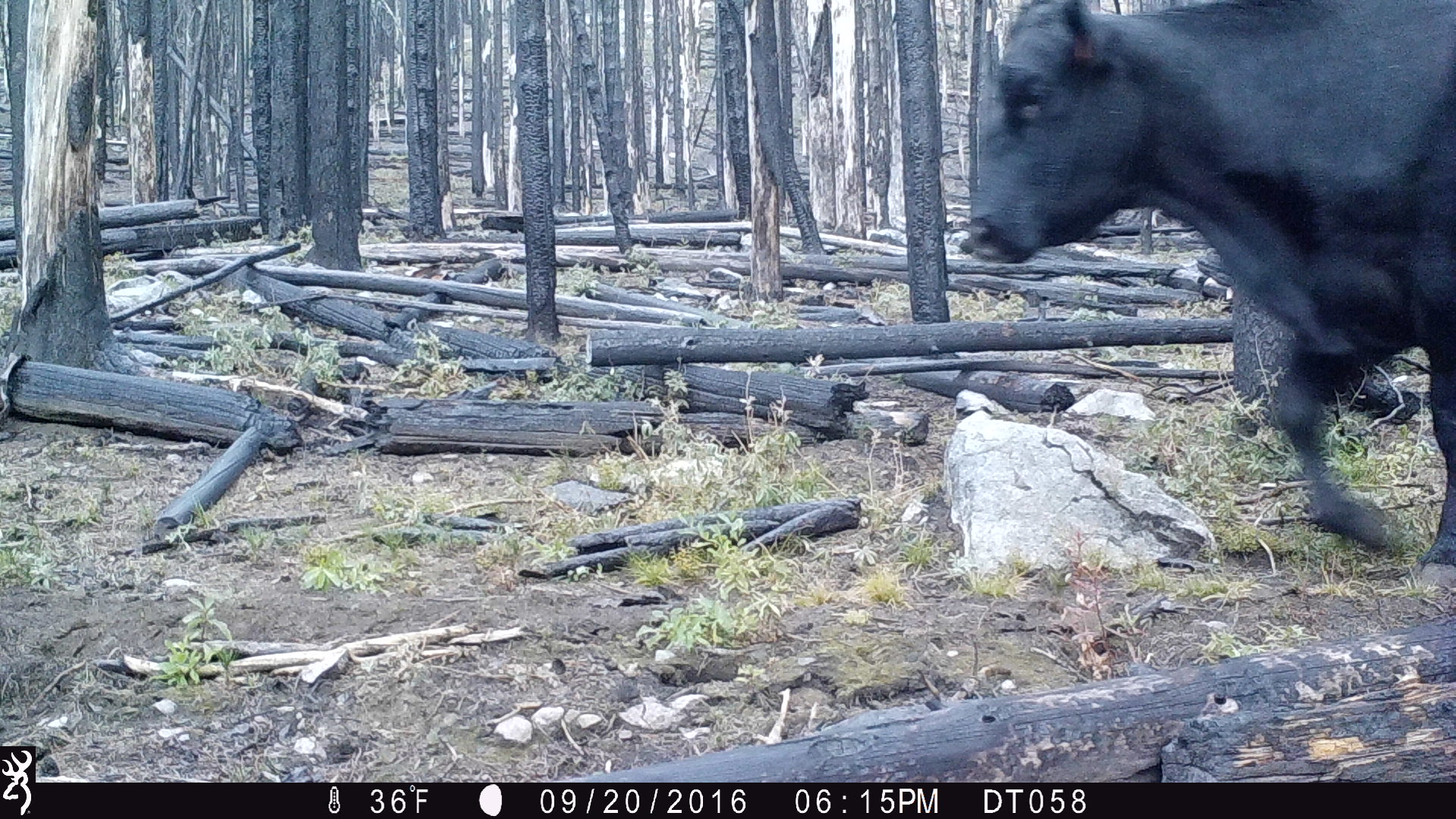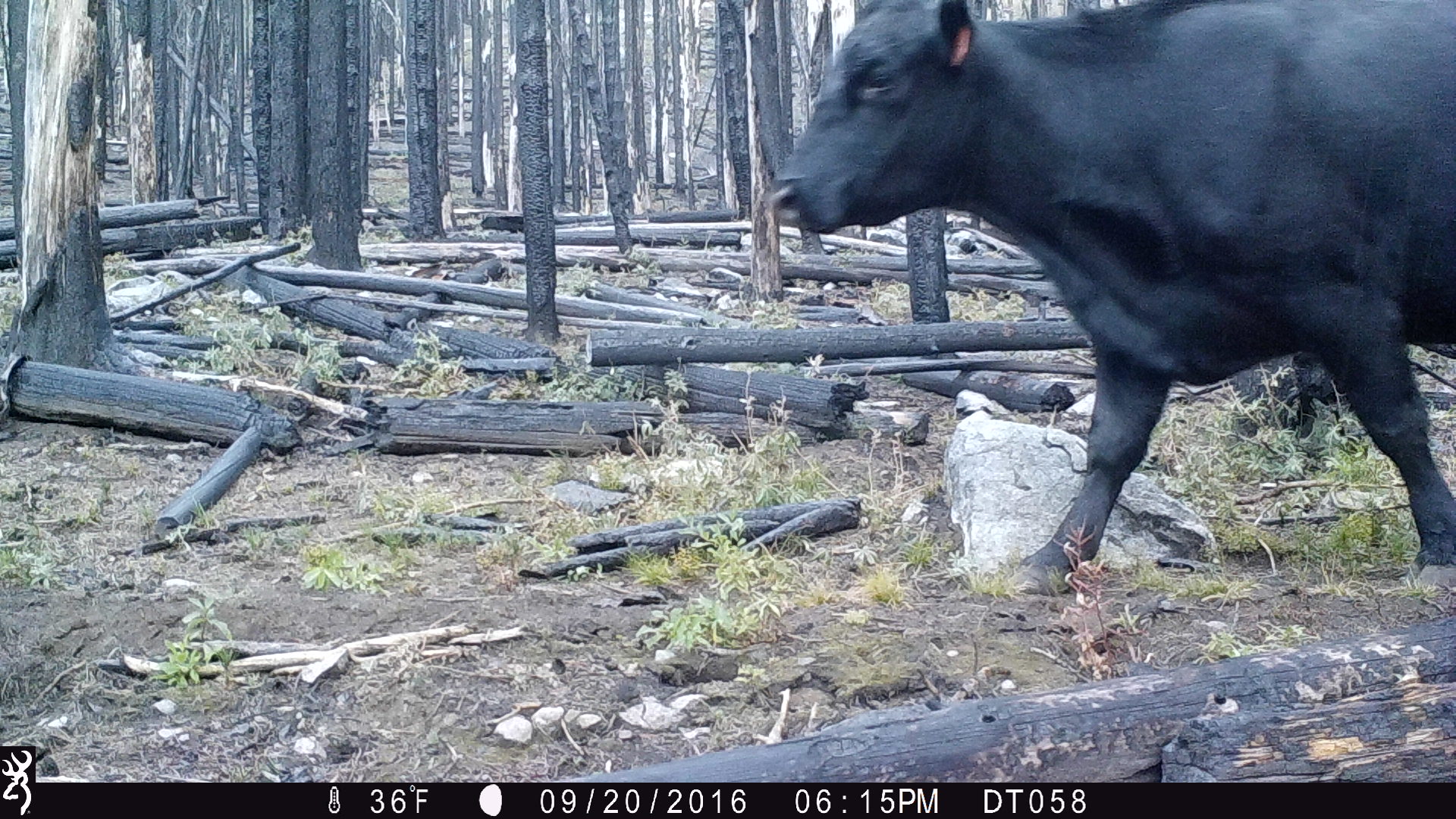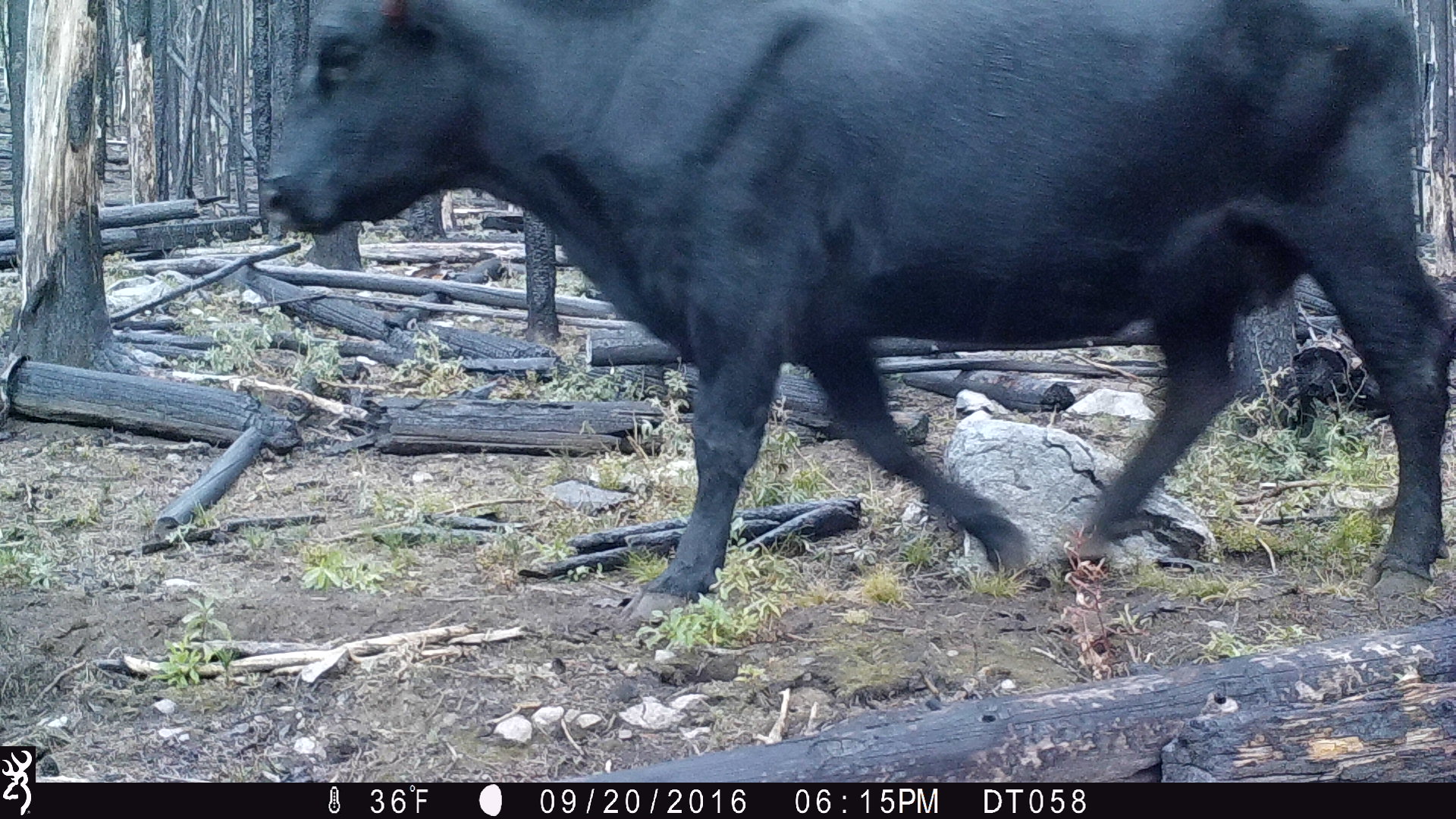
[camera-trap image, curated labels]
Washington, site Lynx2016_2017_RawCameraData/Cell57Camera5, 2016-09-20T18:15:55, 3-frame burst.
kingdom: Animalia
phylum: Chordata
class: Mammalia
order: Artiodactyla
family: Bovidae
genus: Bos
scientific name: Bos taurus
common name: domestic cattle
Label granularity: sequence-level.